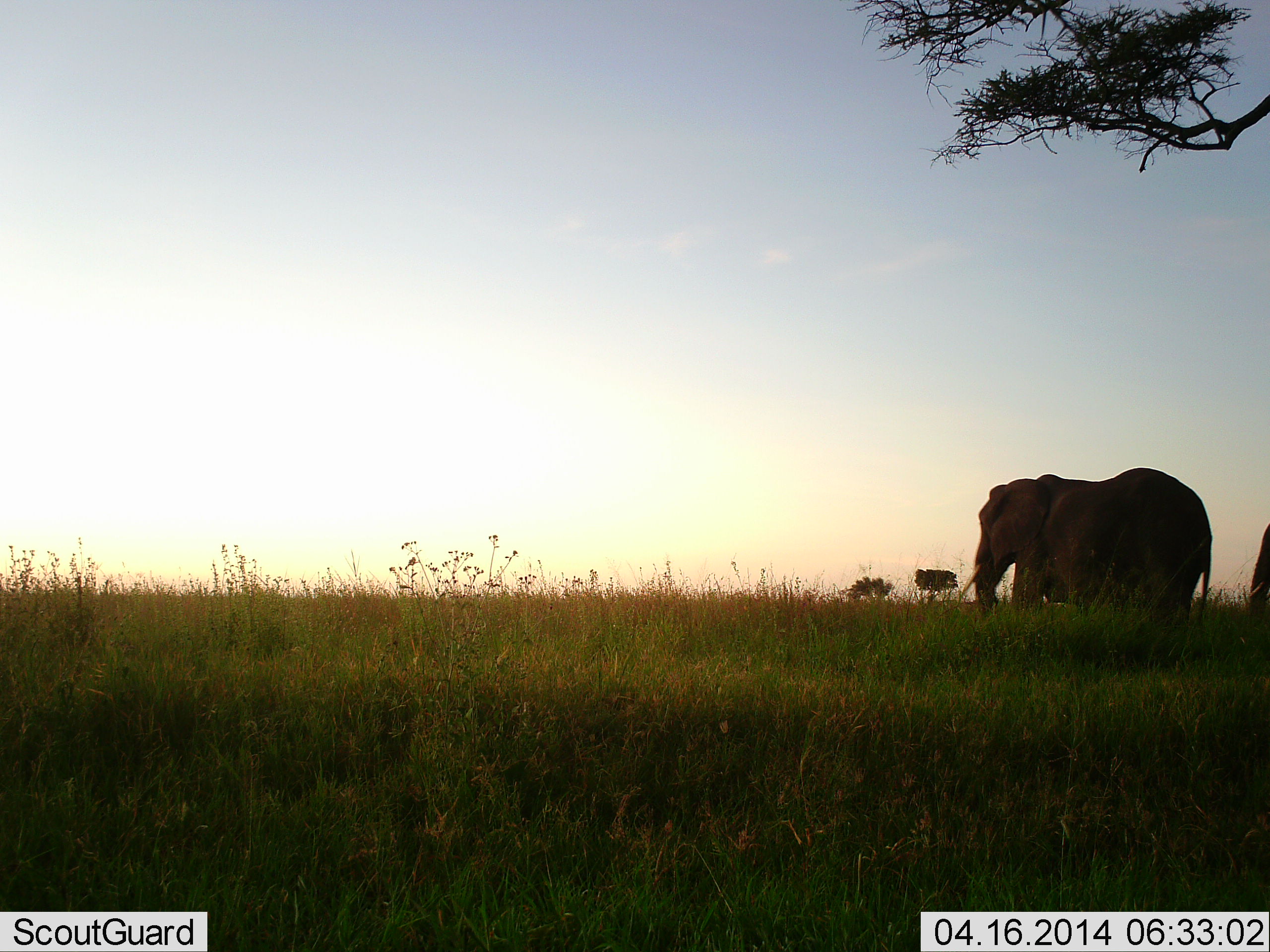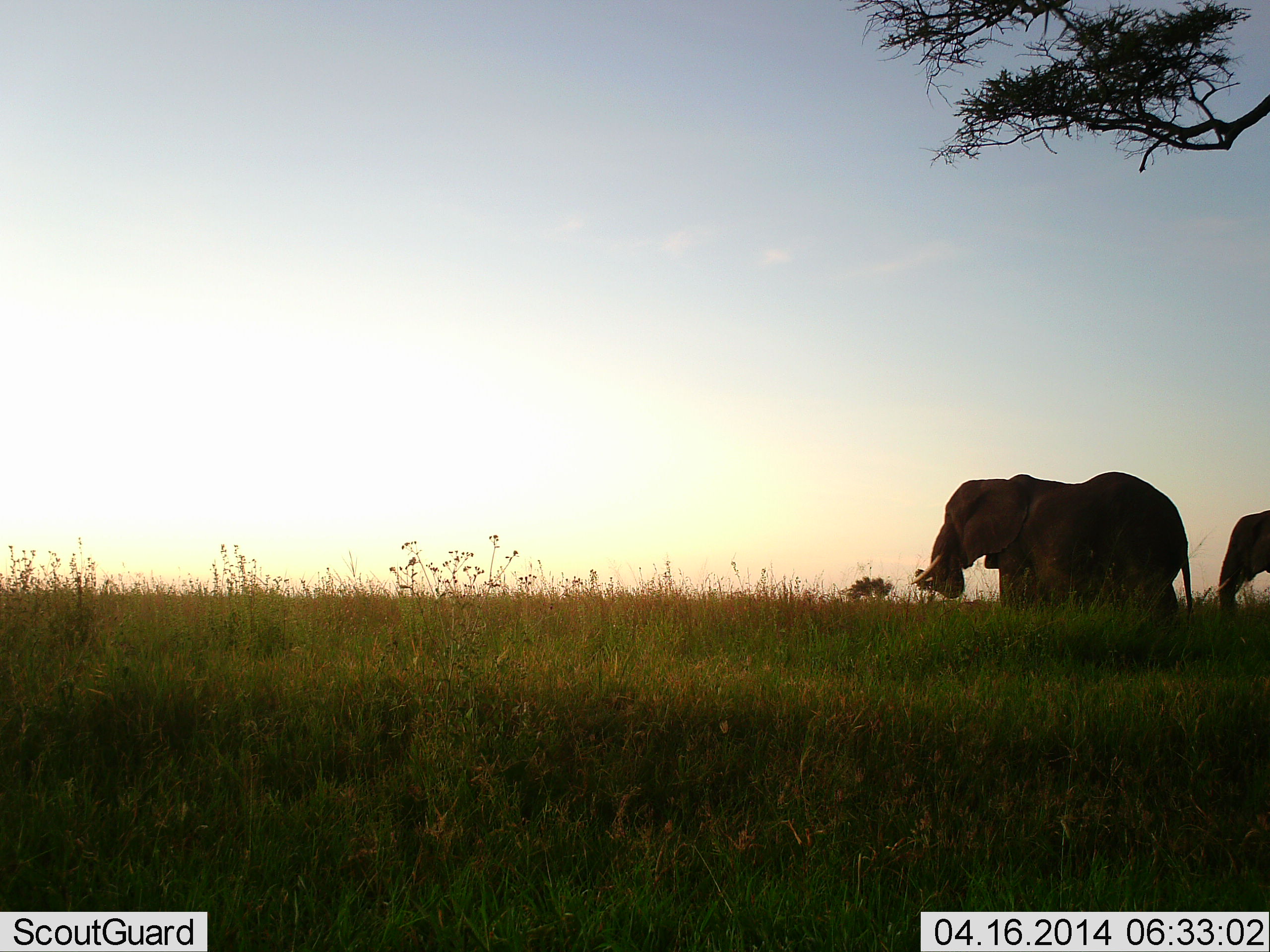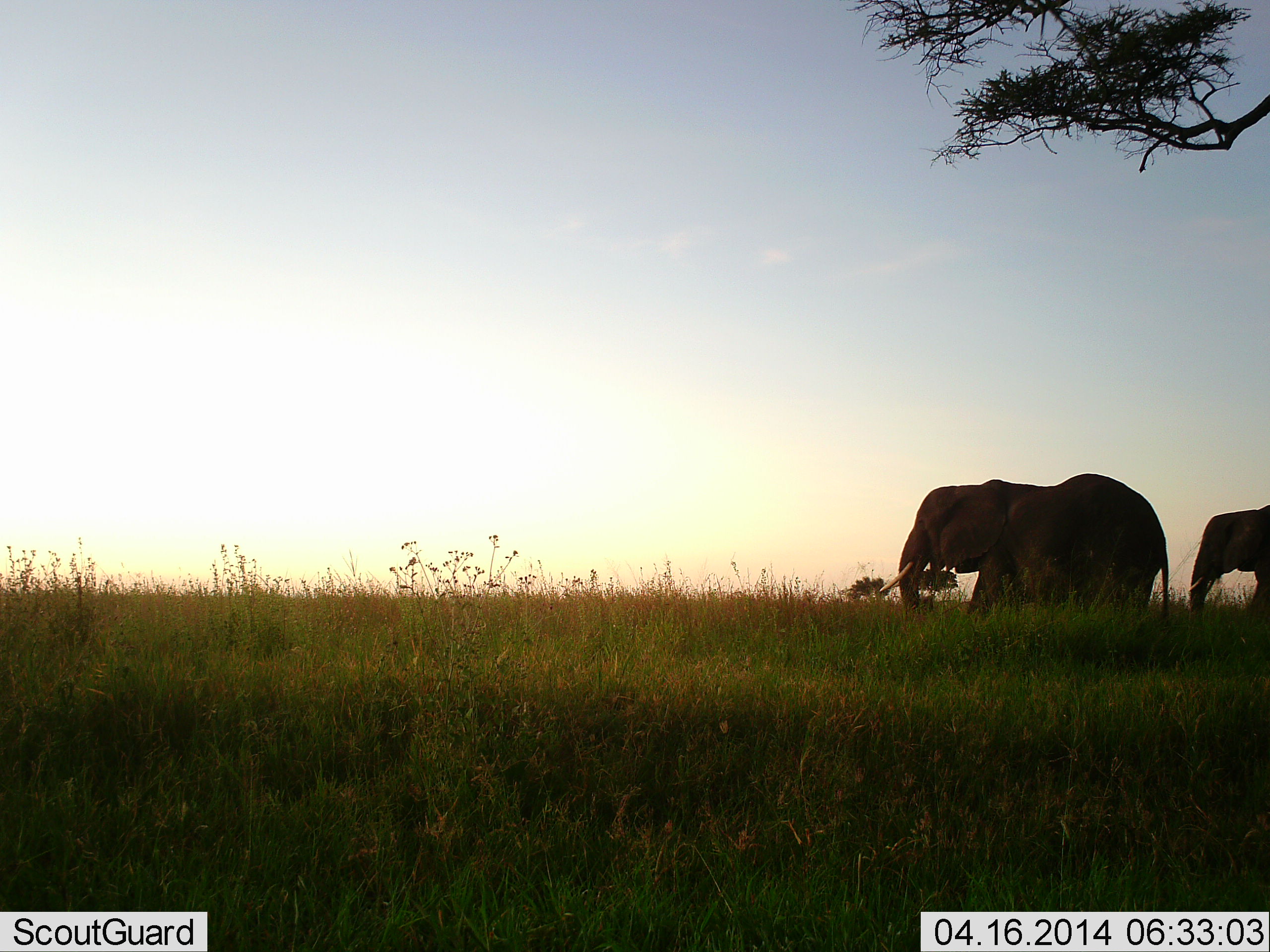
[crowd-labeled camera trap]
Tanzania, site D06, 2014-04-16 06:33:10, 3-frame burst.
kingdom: Animalia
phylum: Chordata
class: Mammalia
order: Proboscidea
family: Elephantidae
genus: Loxodonta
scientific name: Loxodonta africana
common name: african bush elephant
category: elephant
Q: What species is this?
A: Elephant (african bush elephant) (Loxodonta africana).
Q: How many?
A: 2.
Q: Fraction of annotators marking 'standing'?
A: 13%.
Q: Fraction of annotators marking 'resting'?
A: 2%.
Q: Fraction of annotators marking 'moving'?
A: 87%.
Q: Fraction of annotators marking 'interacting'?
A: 2%.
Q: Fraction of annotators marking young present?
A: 7%.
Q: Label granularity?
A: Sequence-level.